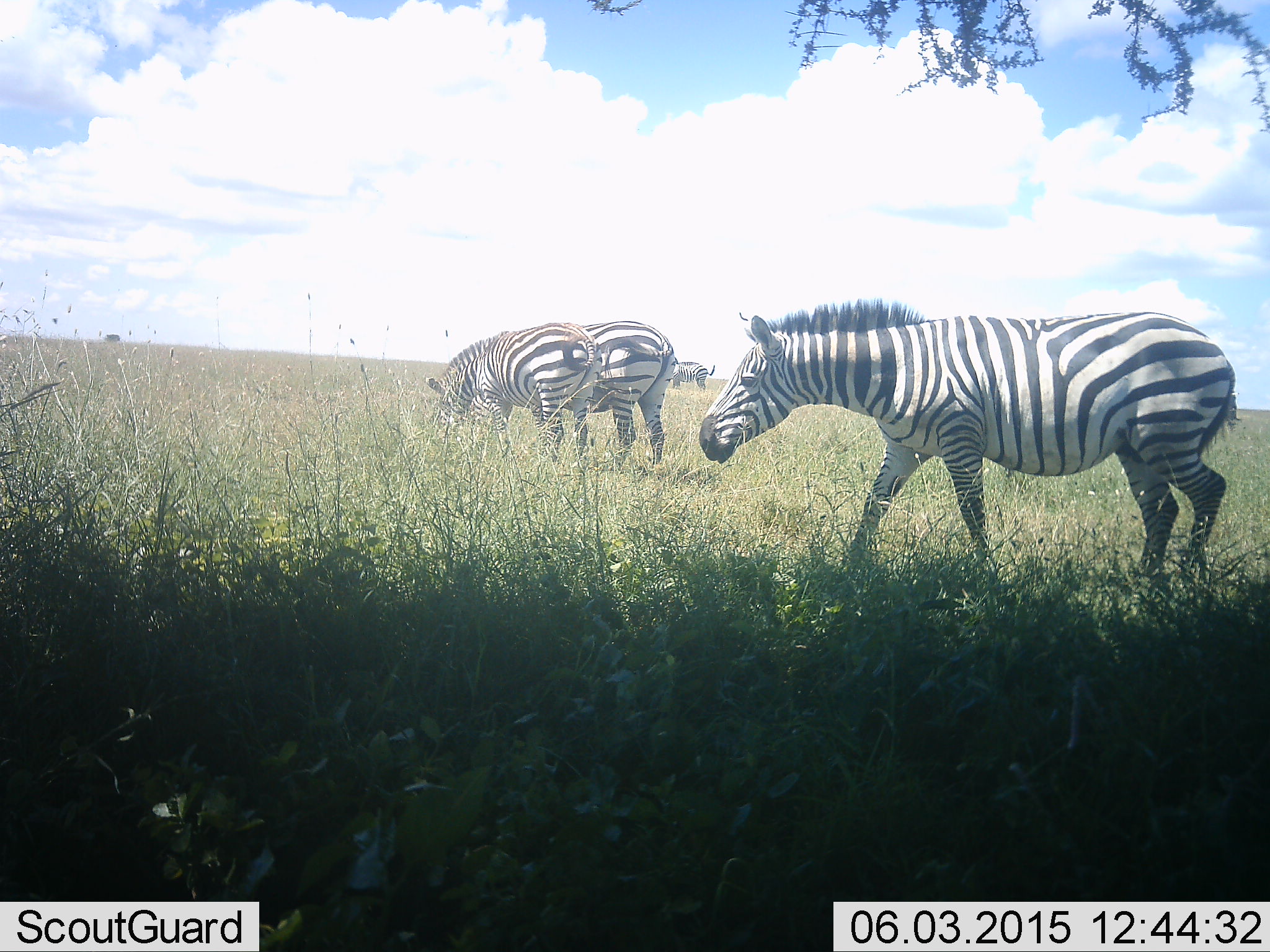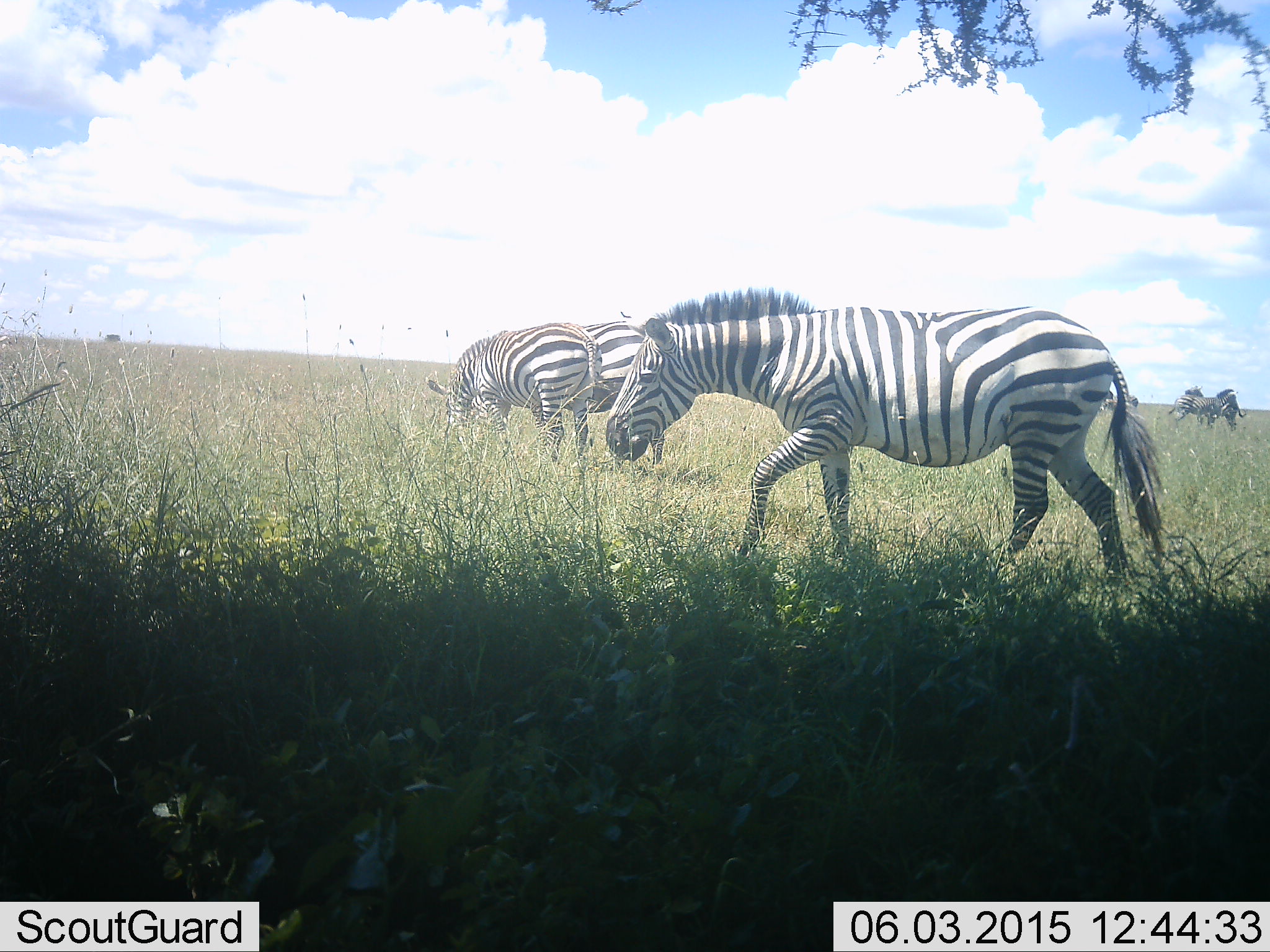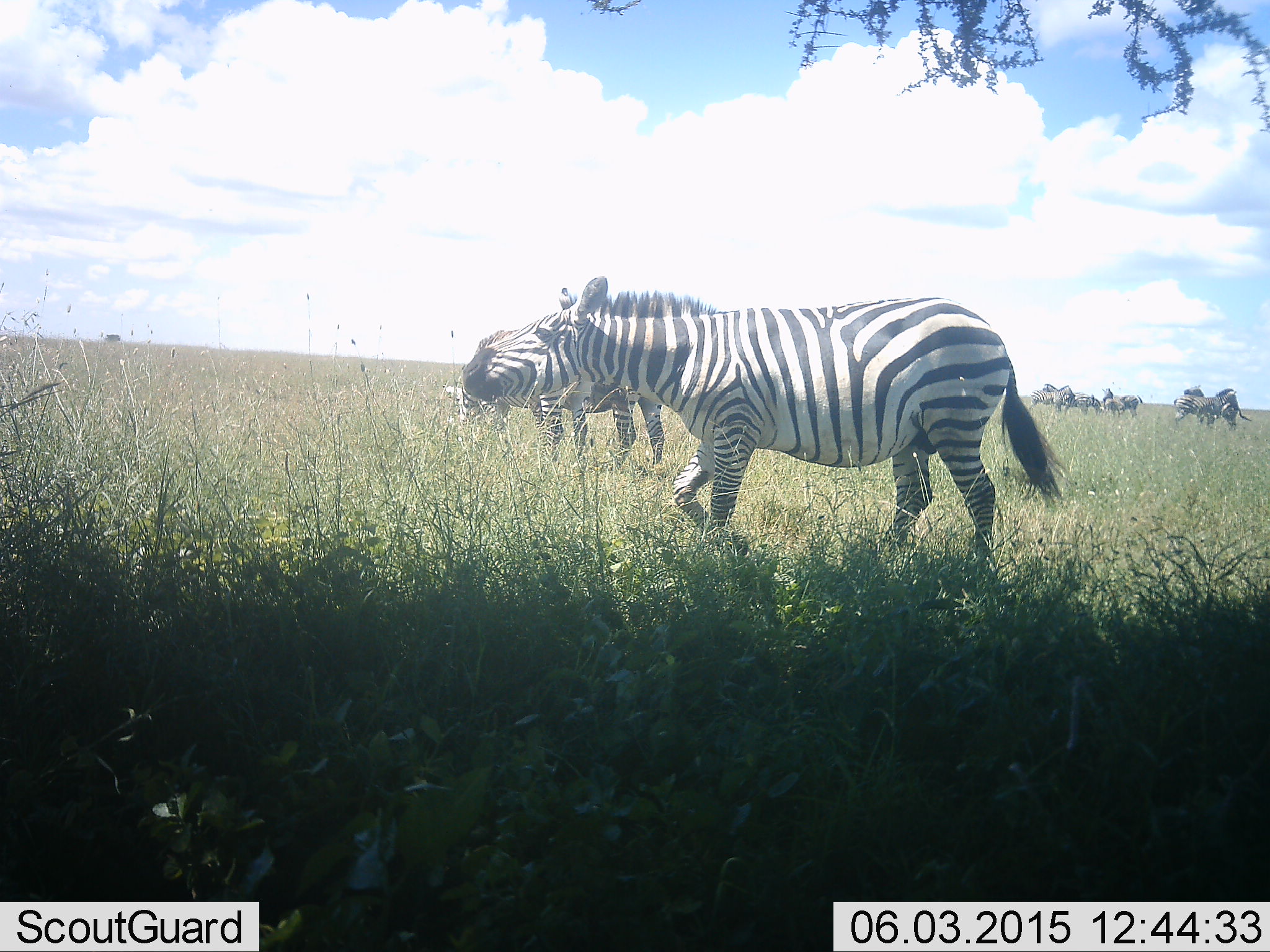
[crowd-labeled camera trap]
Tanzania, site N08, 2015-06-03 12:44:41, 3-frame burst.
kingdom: Animalia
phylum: Chordata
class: Mammalia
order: Perissodactyla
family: Equidae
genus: Equus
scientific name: Equus quagga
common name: plains zebra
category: zebra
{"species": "zebra (plains zebra) (Equus quagga)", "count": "9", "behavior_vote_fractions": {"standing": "70%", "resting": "0%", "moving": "80%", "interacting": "20%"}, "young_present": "0%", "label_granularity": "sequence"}